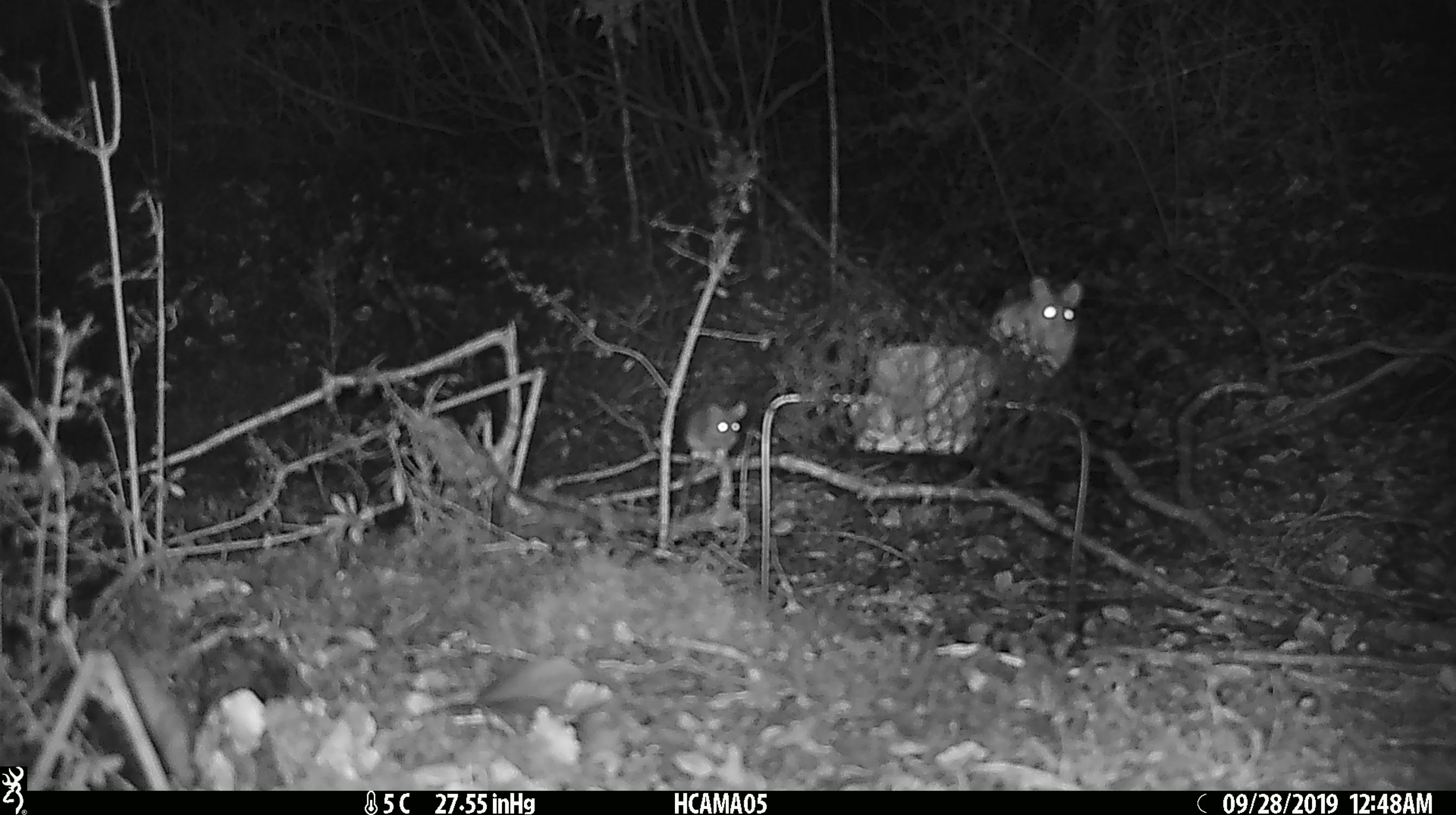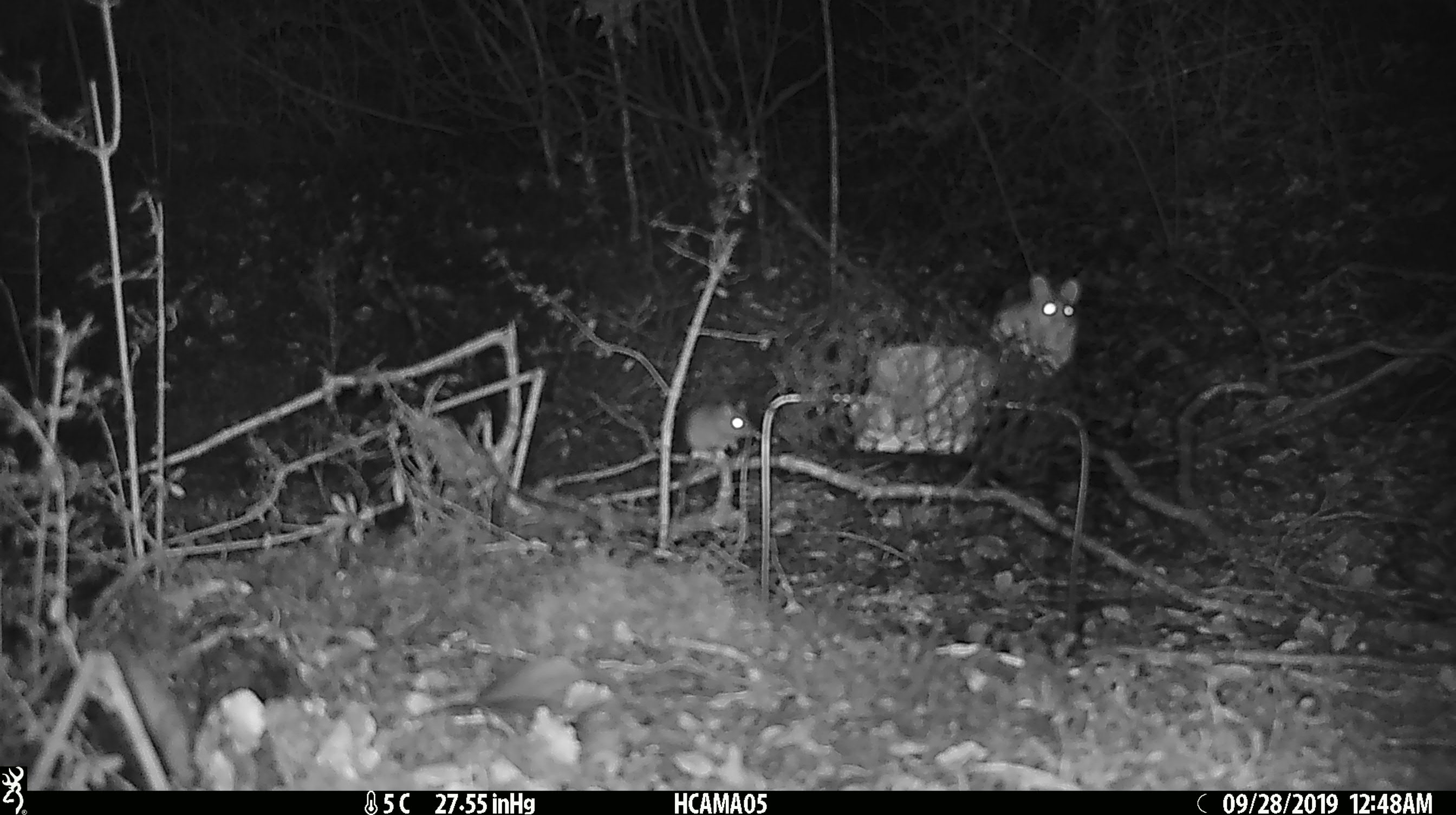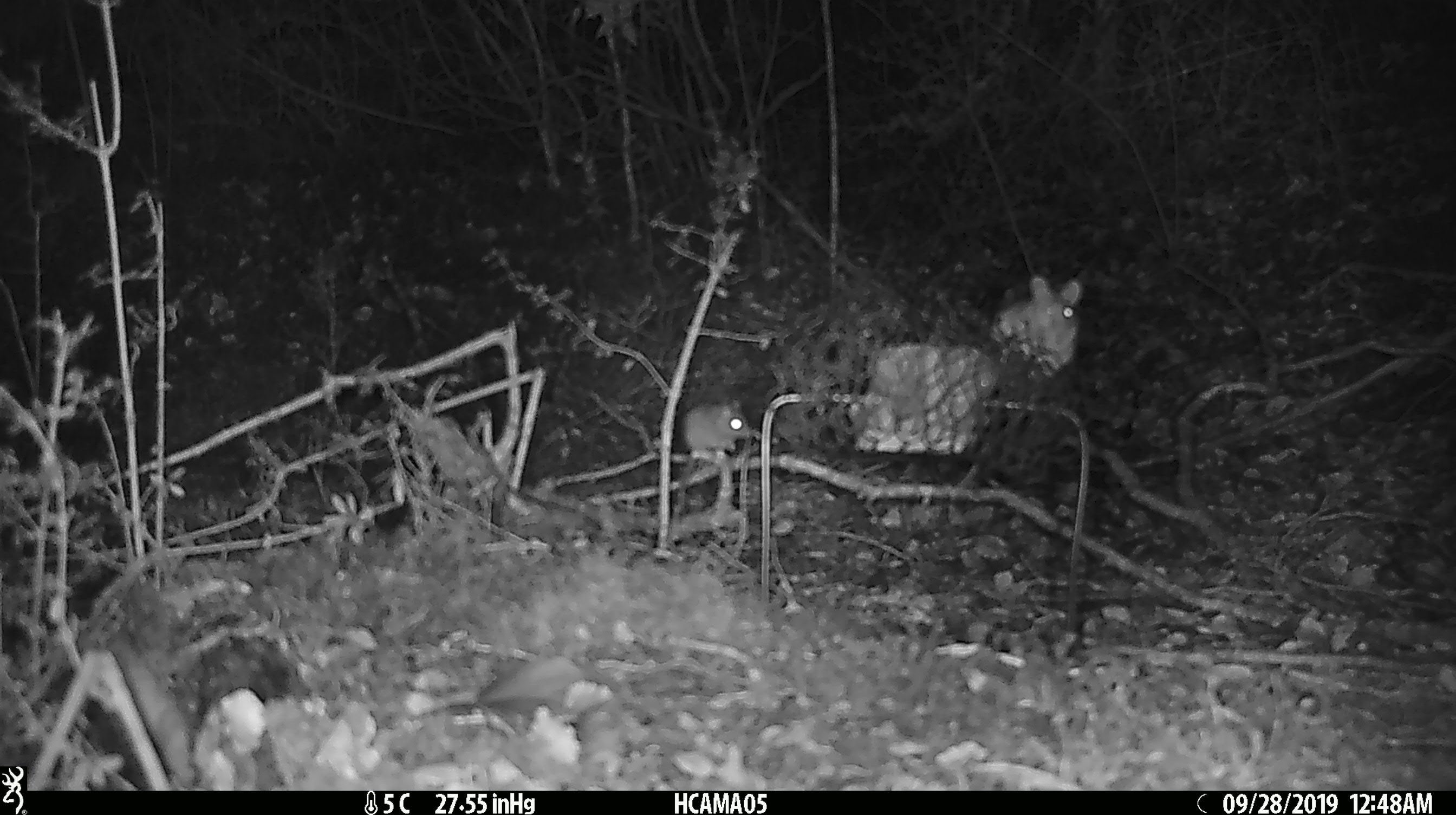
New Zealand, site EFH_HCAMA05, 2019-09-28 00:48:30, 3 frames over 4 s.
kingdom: Animalia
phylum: Chordata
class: Mammalia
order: Rodentia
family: Muridae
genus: Mus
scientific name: Mus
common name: mouse